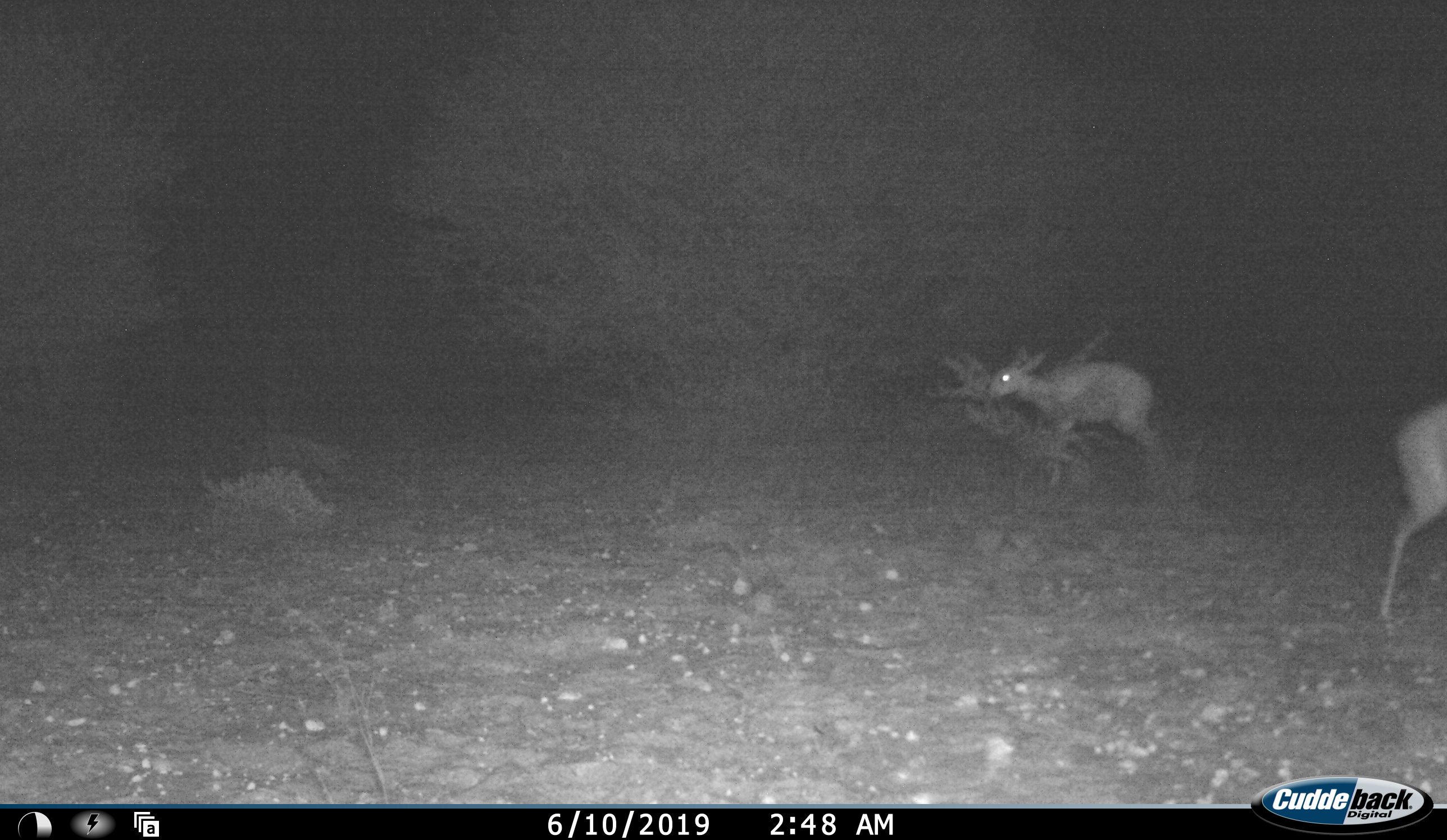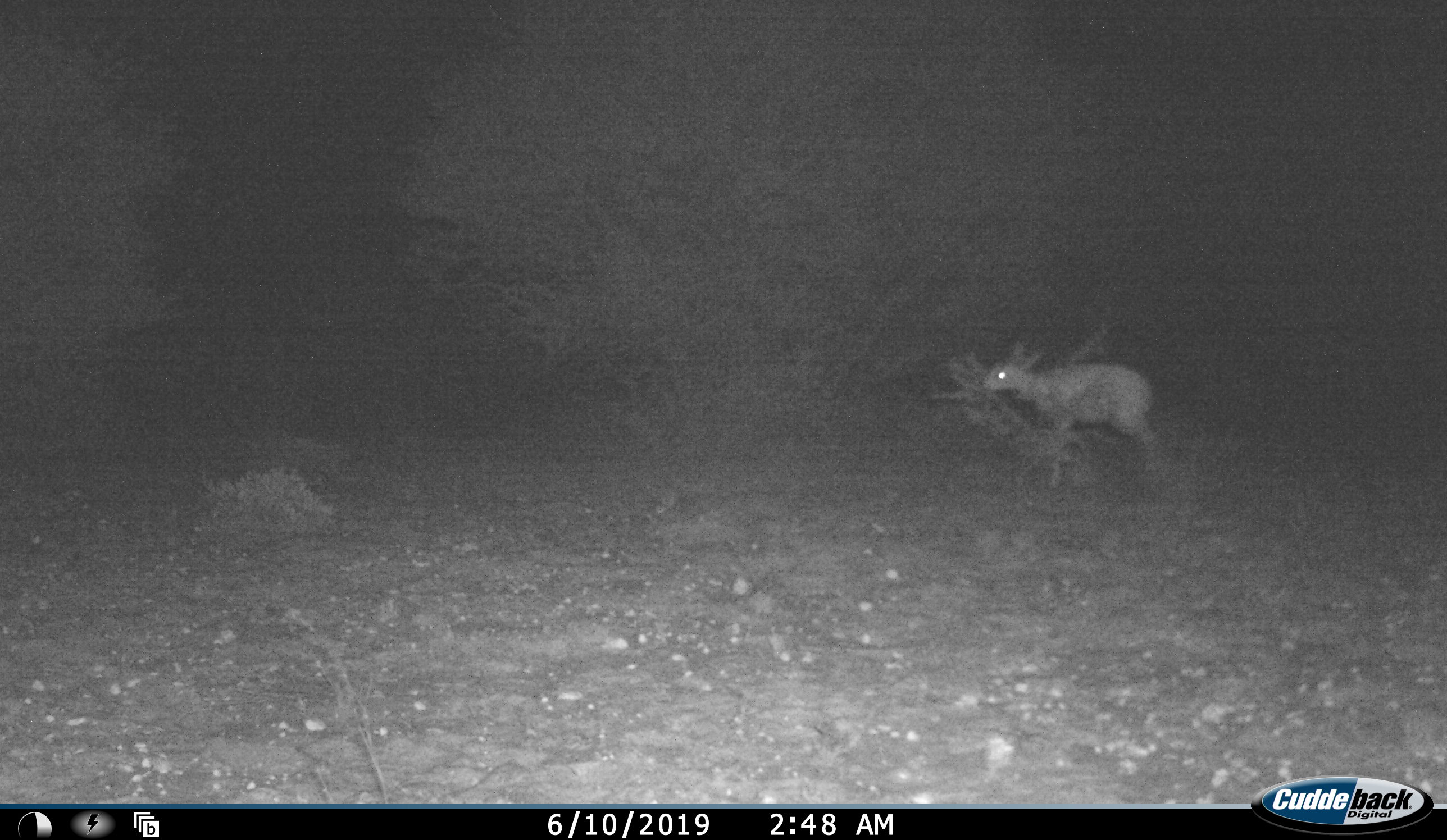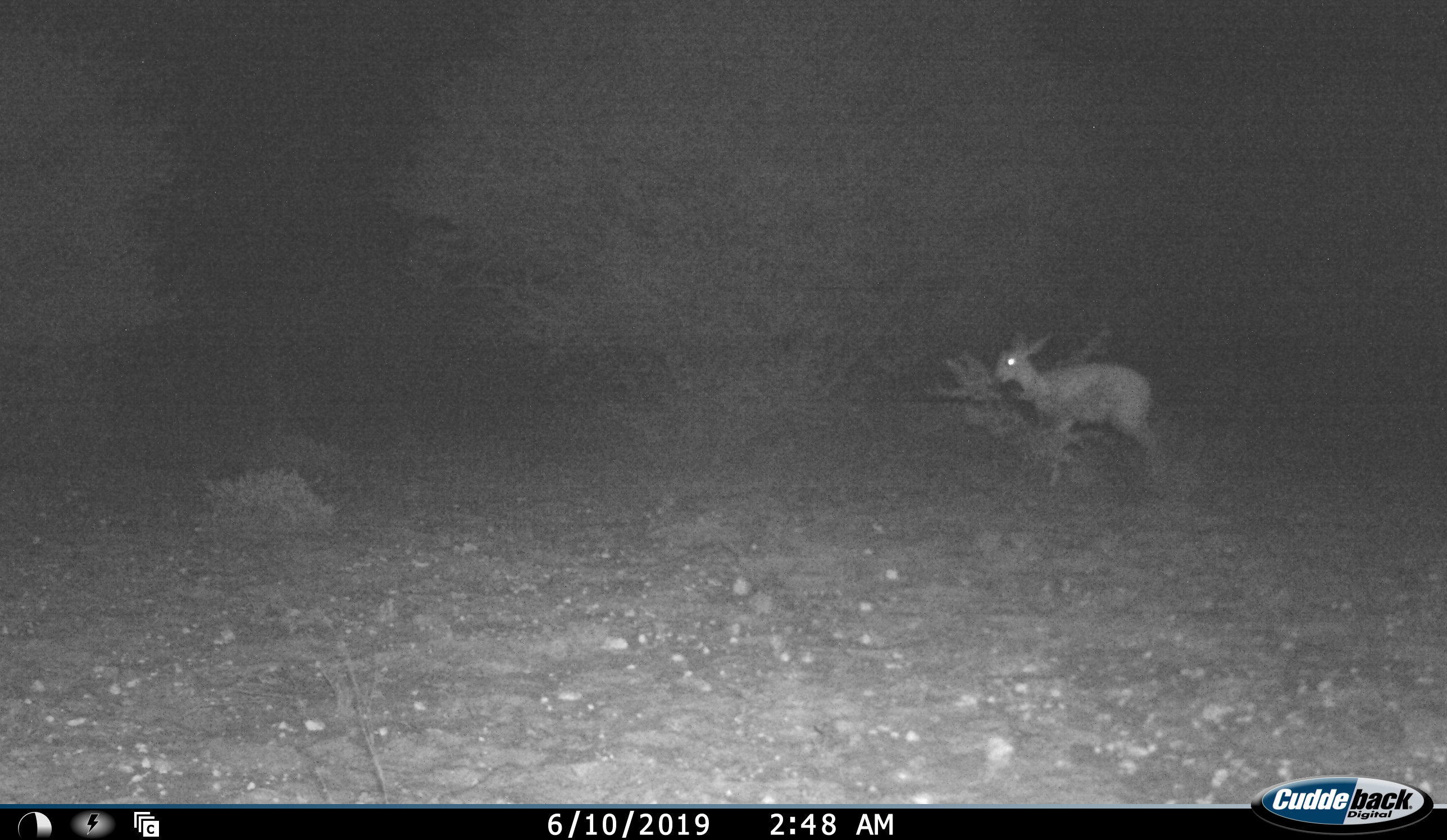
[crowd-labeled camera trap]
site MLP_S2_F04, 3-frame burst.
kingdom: Animalia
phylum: Chordata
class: Mammalia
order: Artiodactyla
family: Bovidae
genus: Raphicerus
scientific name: Raphicerus campestris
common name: steenbok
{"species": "steenbok (Raphicerus campestris)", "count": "2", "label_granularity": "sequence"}